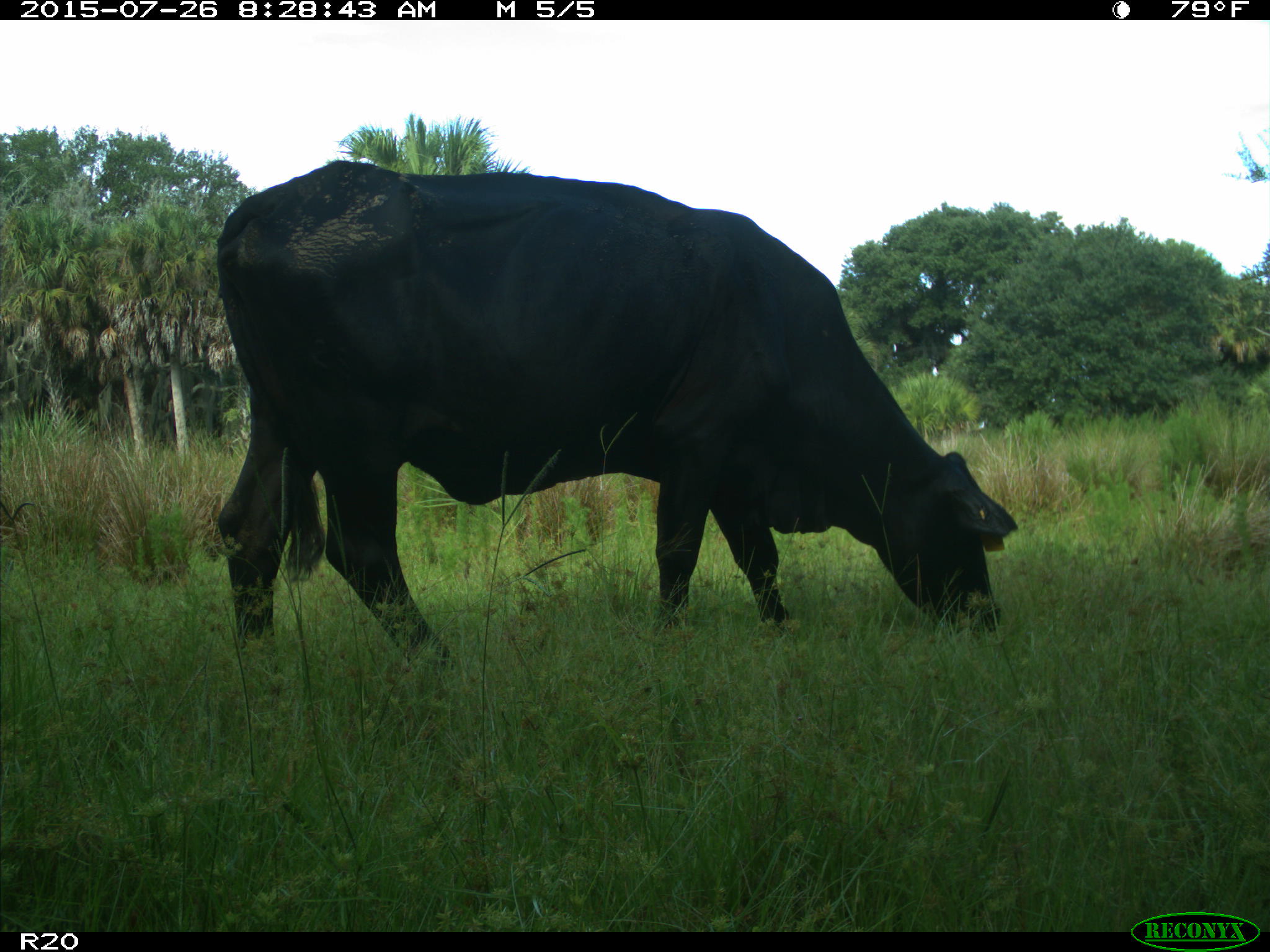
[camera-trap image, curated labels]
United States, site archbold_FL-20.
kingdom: Animalia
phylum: Chordata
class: Mammalia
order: Artiodactyla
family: Bovidae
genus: Bos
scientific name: Bos taurus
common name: domestic cow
Bos taurus (domestic cow).